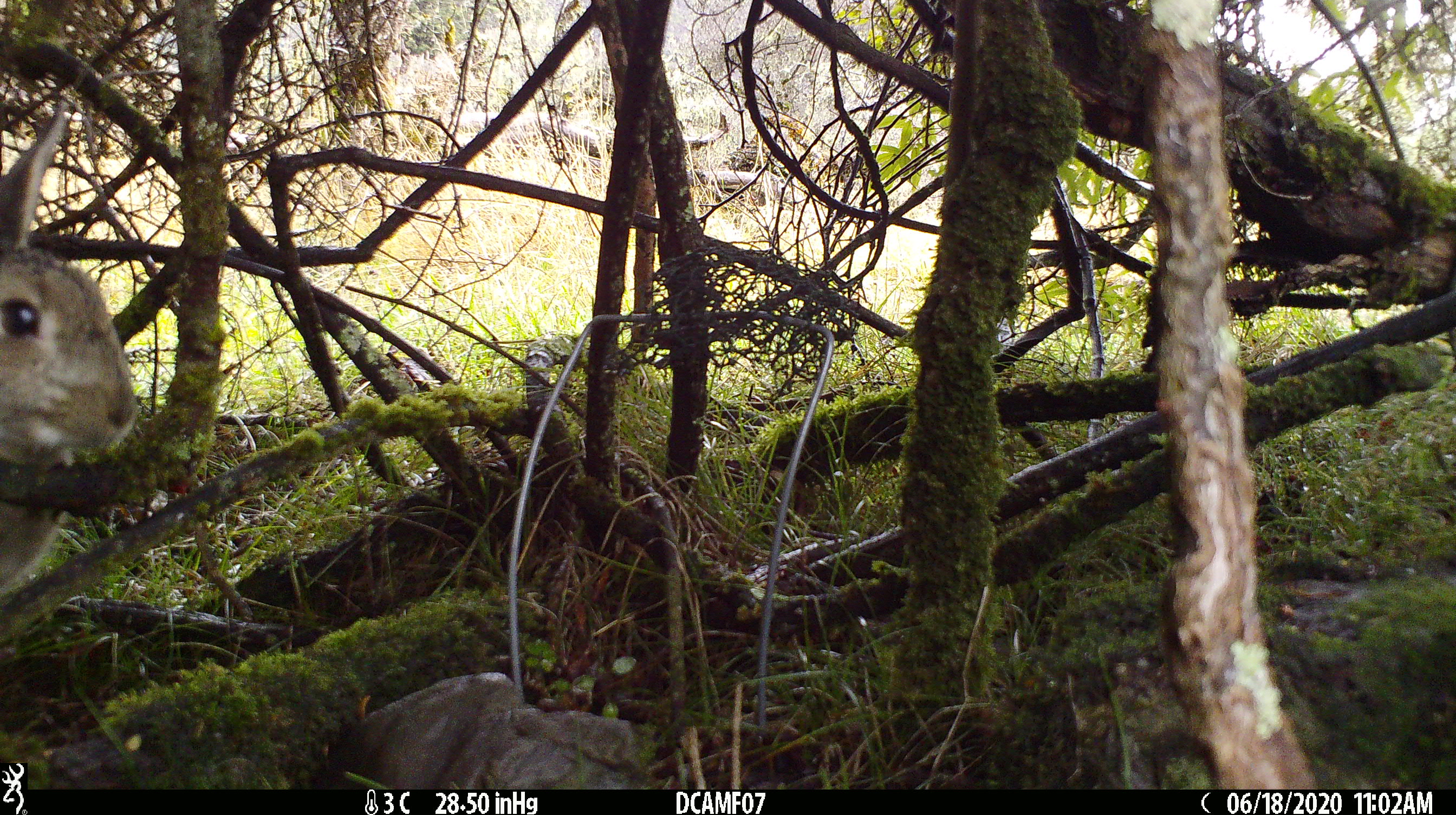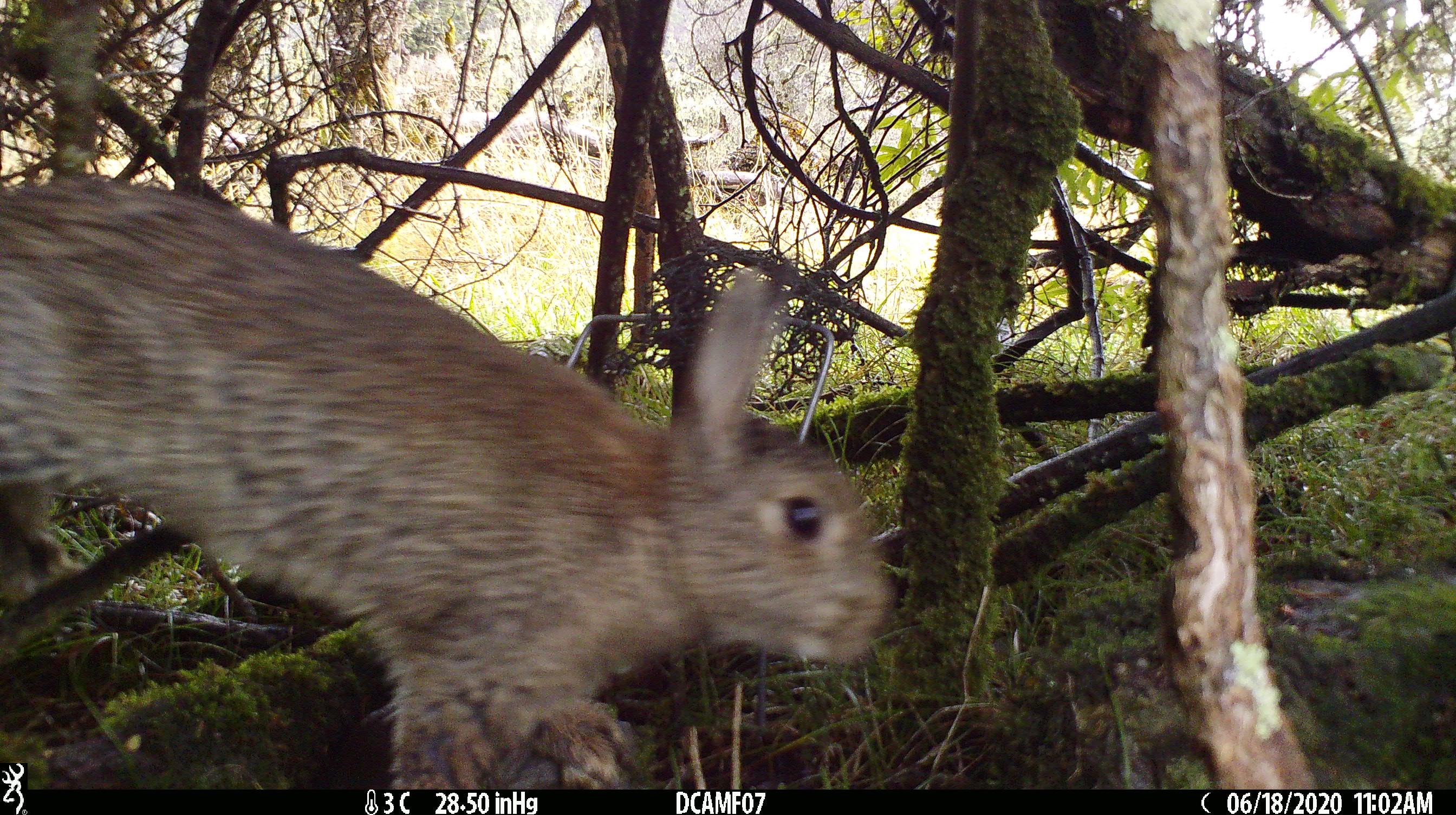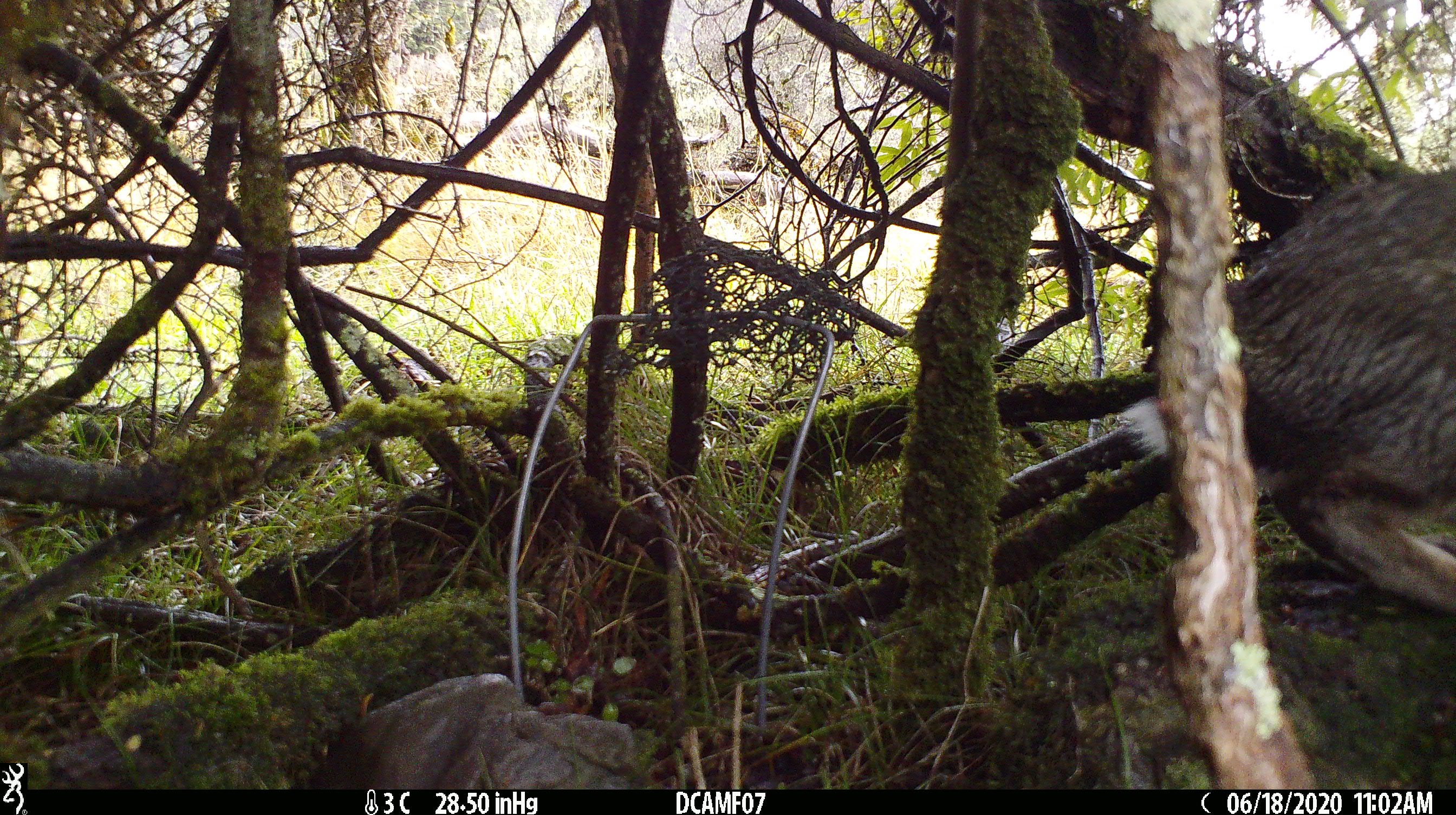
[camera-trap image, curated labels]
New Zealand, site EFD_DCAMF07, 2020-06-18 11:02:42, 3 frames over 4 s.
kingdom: Animalia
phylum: Chordata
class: Mammalia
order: Lagomorpha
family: Leporidae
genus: Oryctolagus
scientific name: Oryctolagus cuniculus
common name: european rabbit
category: rabbit